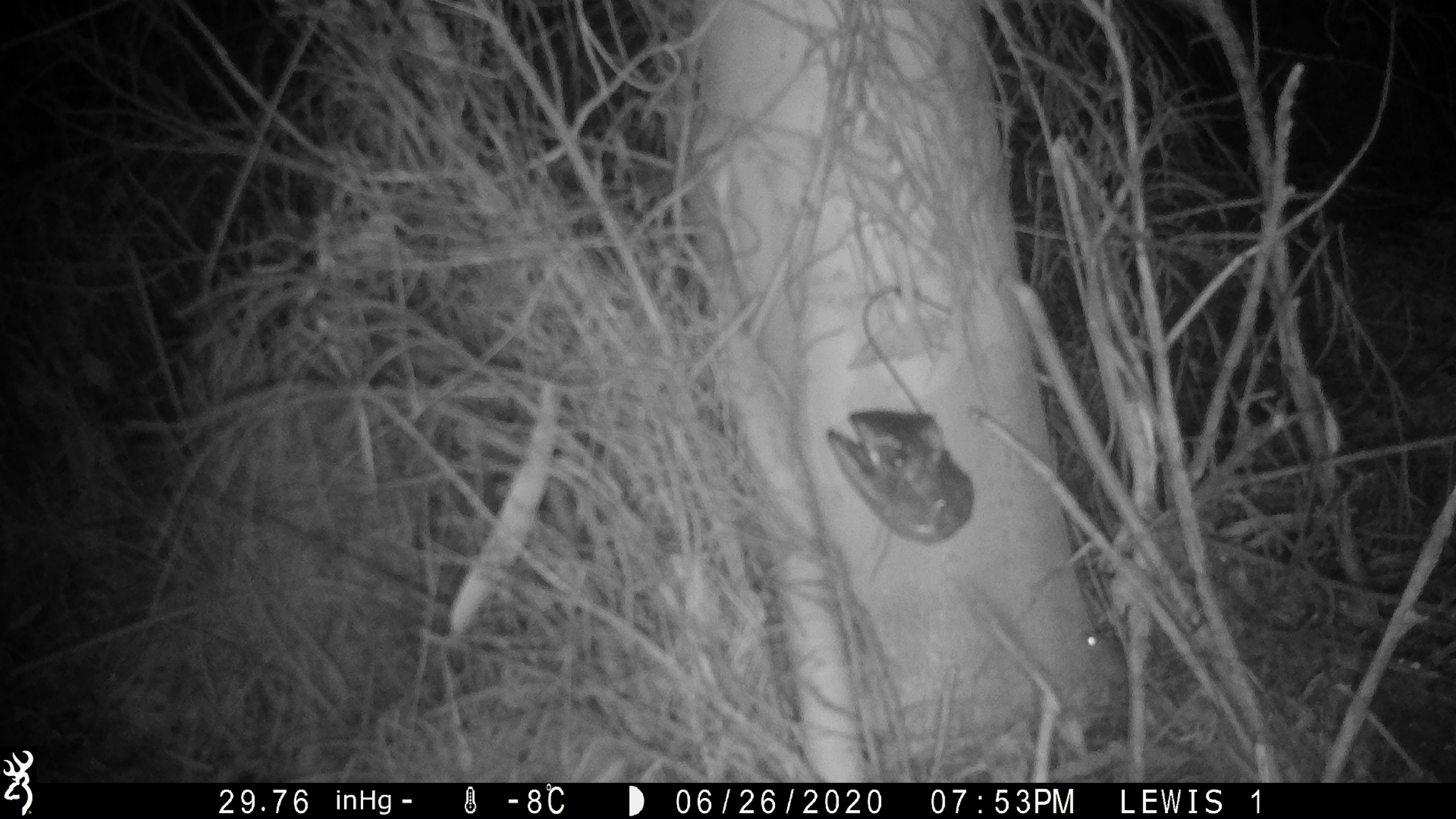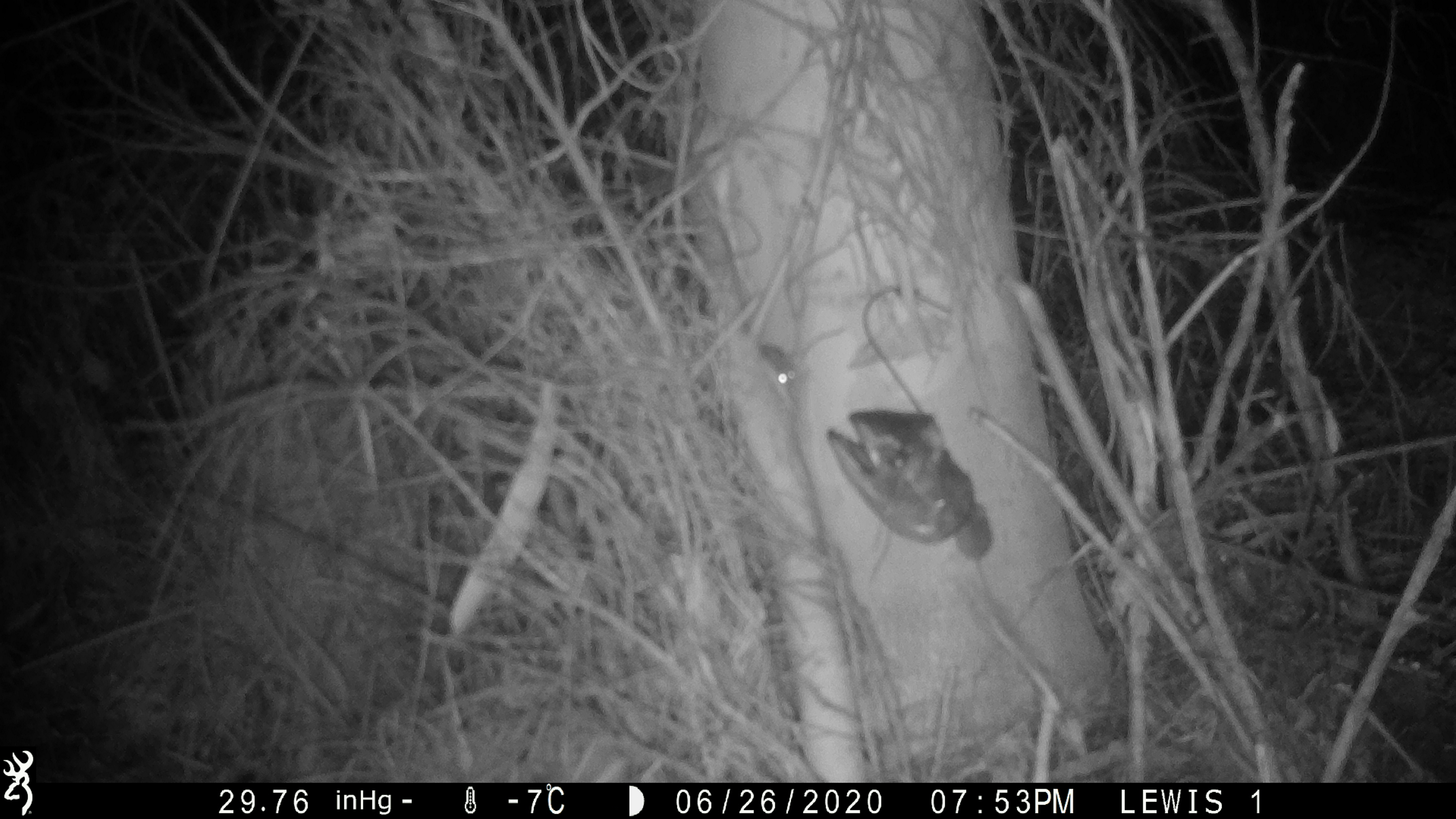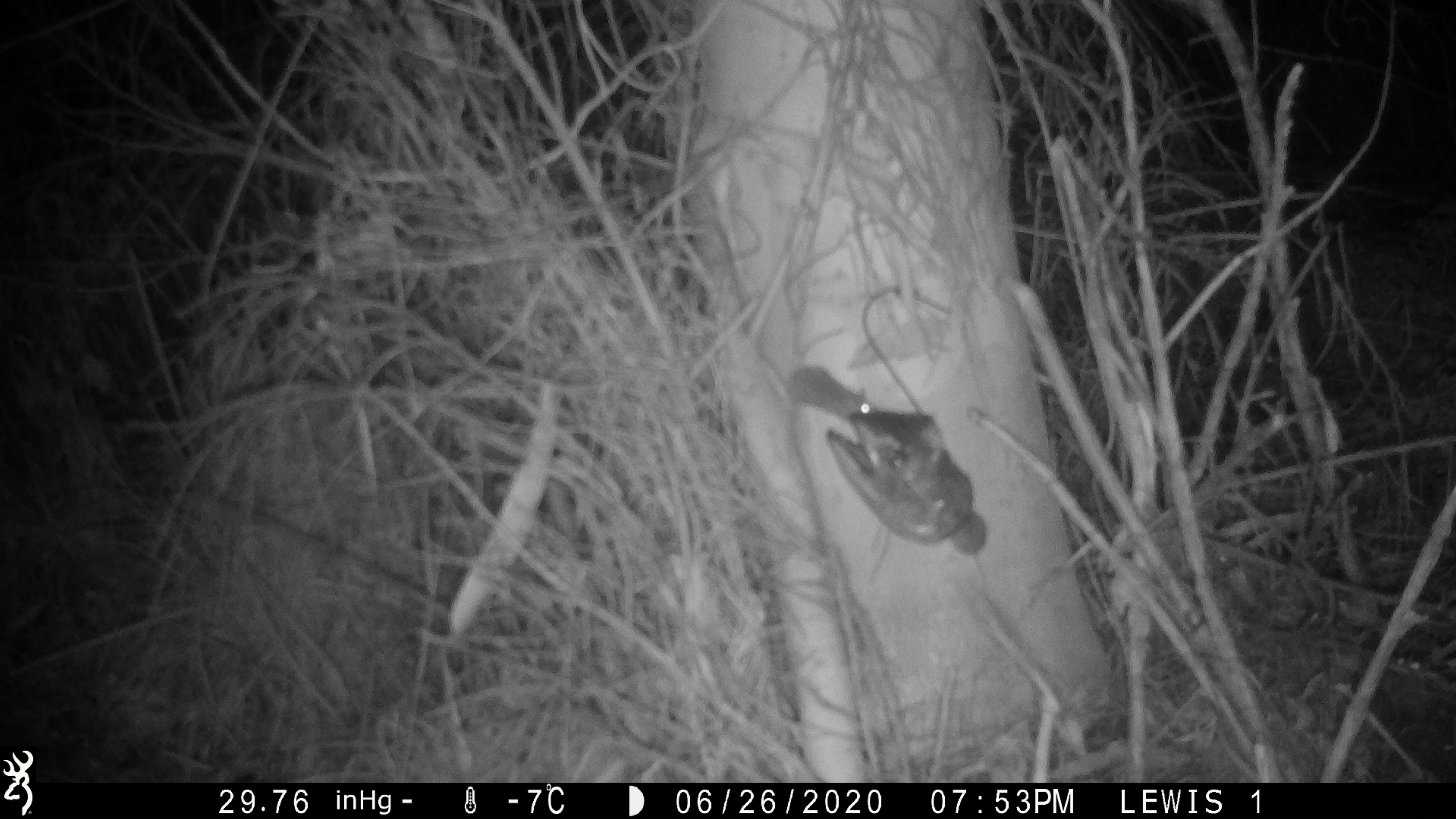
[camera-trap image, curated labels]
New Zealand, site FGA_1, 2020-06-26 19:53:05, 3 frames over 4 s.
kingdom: Animalia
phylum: Chordata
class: Mammalia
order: Rodentia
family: Muridae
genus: Mus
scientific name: Mus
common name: mouse